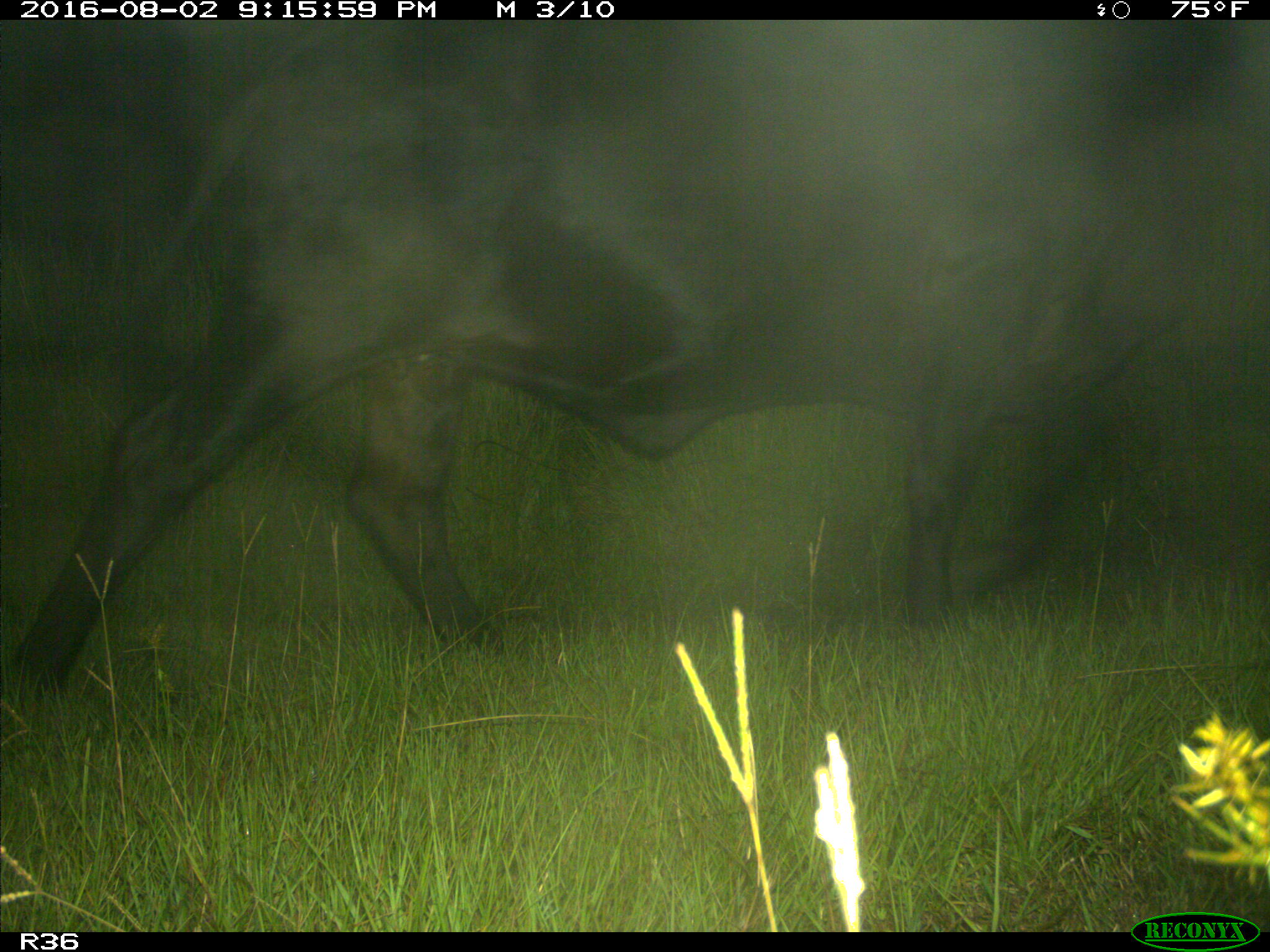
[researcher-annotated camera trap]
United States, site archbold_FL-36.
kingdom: Animalia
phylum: Chordata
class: Mammalia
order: Artiodactyla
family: Bovidae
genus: Bos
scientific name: Bos taurus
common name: domestic cow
Bos taurus (domestic cow).